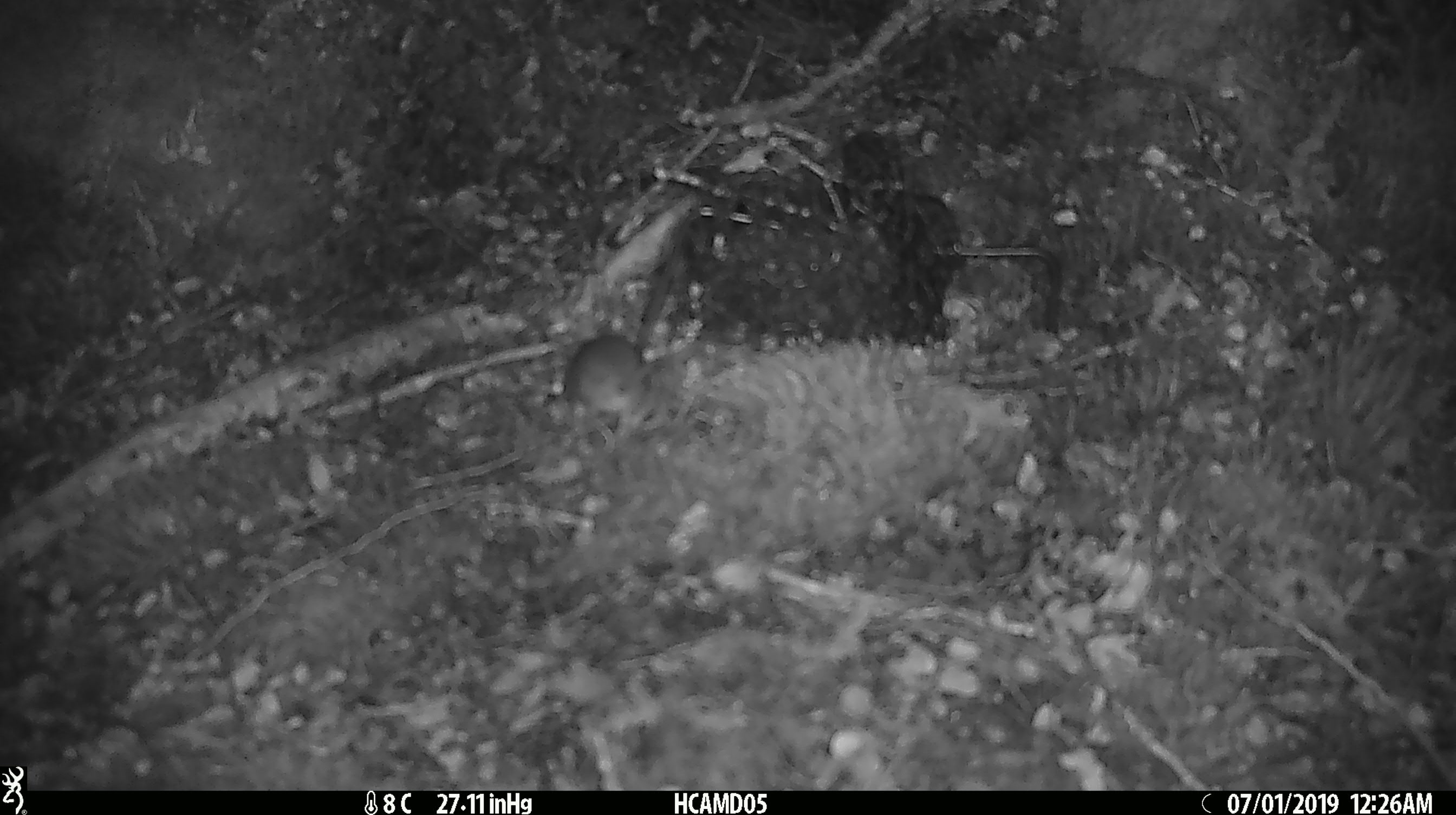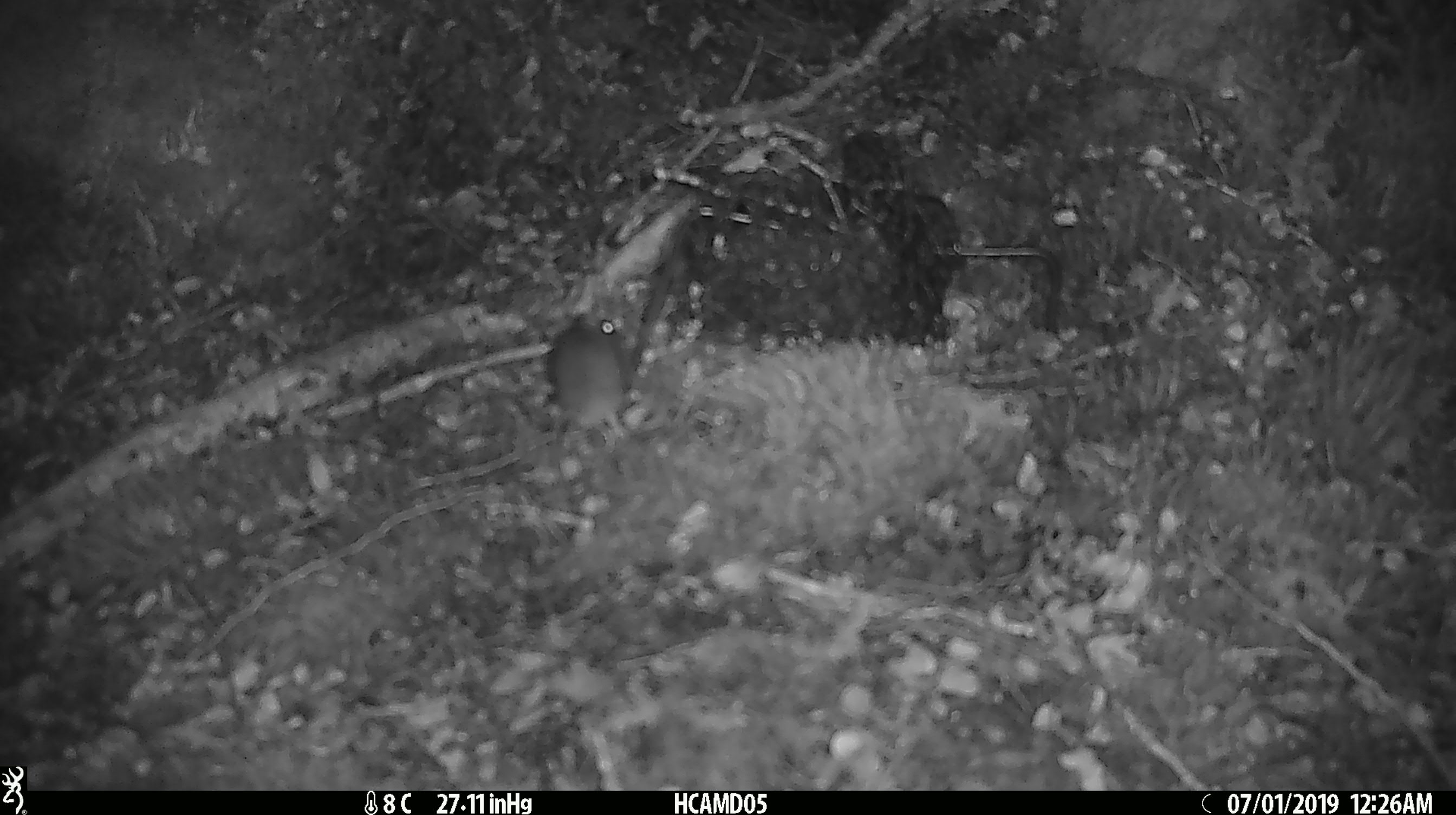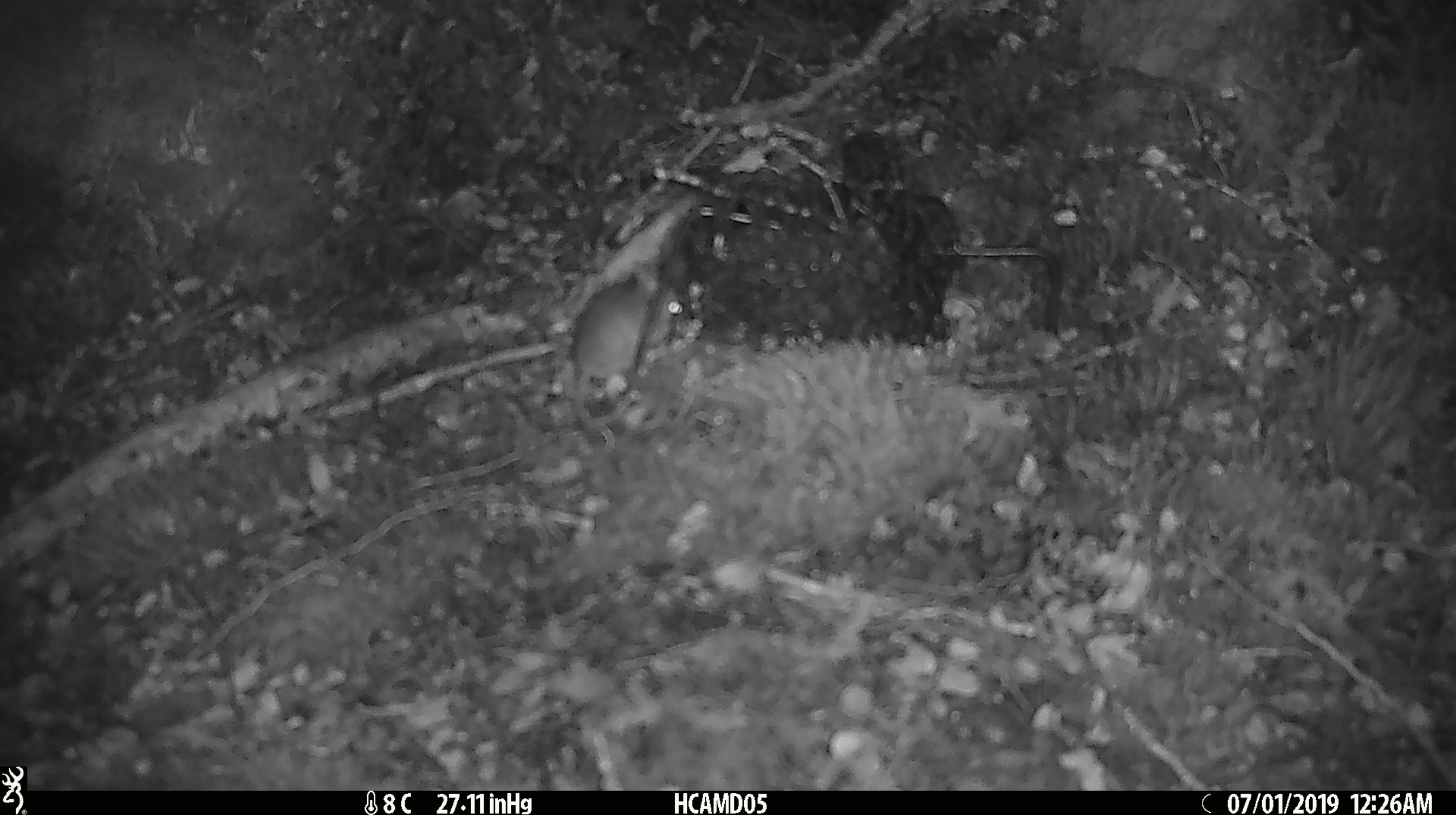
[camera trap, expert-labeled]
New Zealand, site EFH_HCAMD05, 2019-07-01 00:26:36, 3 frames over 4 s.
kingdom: Animalia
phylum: Chordata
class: Mammalia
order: Rodentia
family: Muridae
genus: Mus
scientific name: Mus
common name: mouse